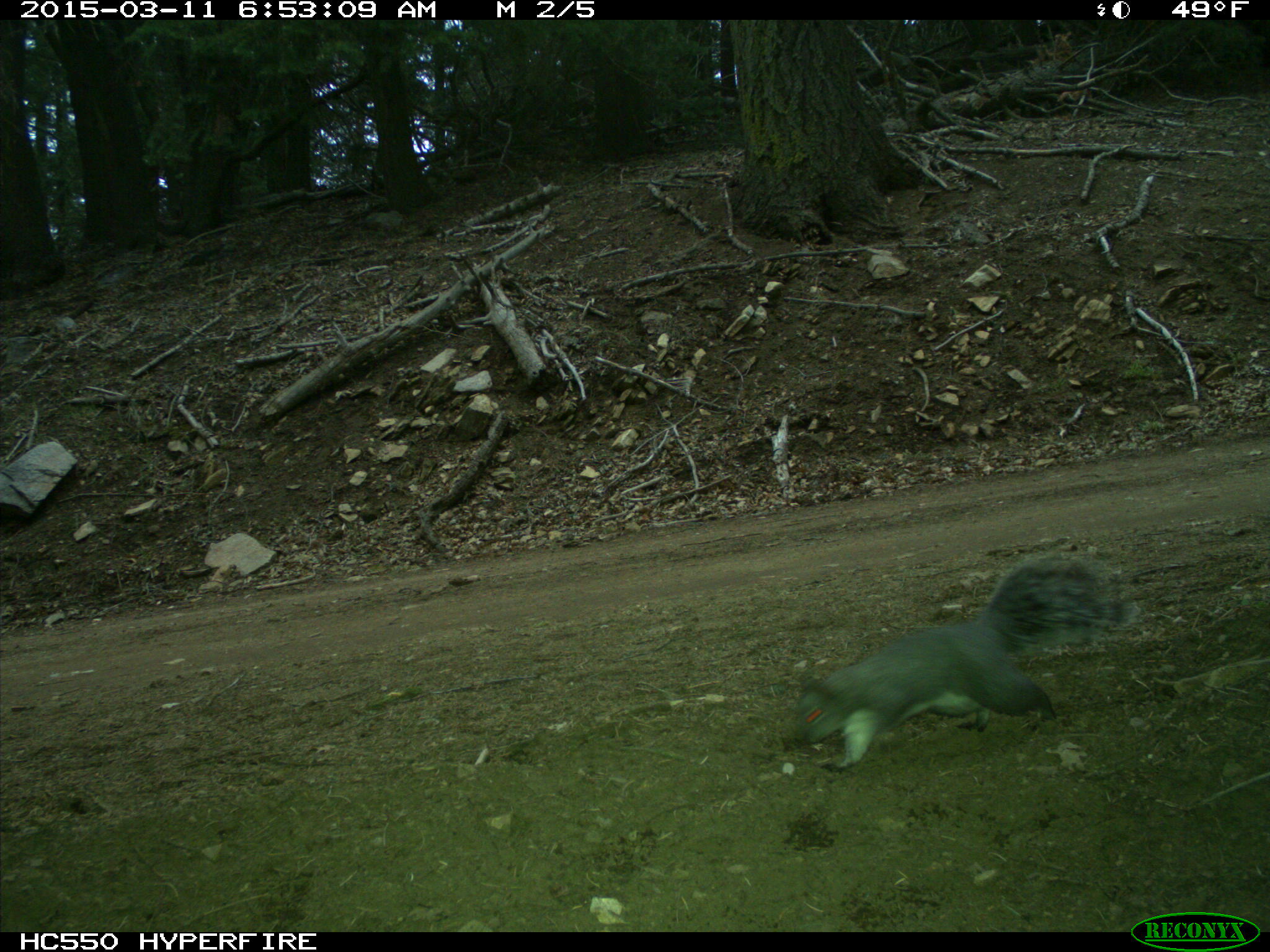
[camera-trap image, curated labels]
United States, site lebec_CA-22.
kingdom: Animalia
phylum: Chordata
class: Mammalia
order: Rodentia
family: Sciuridae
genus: Sciurus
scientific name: Sciurus carolinensis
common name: eastern gray squirrel